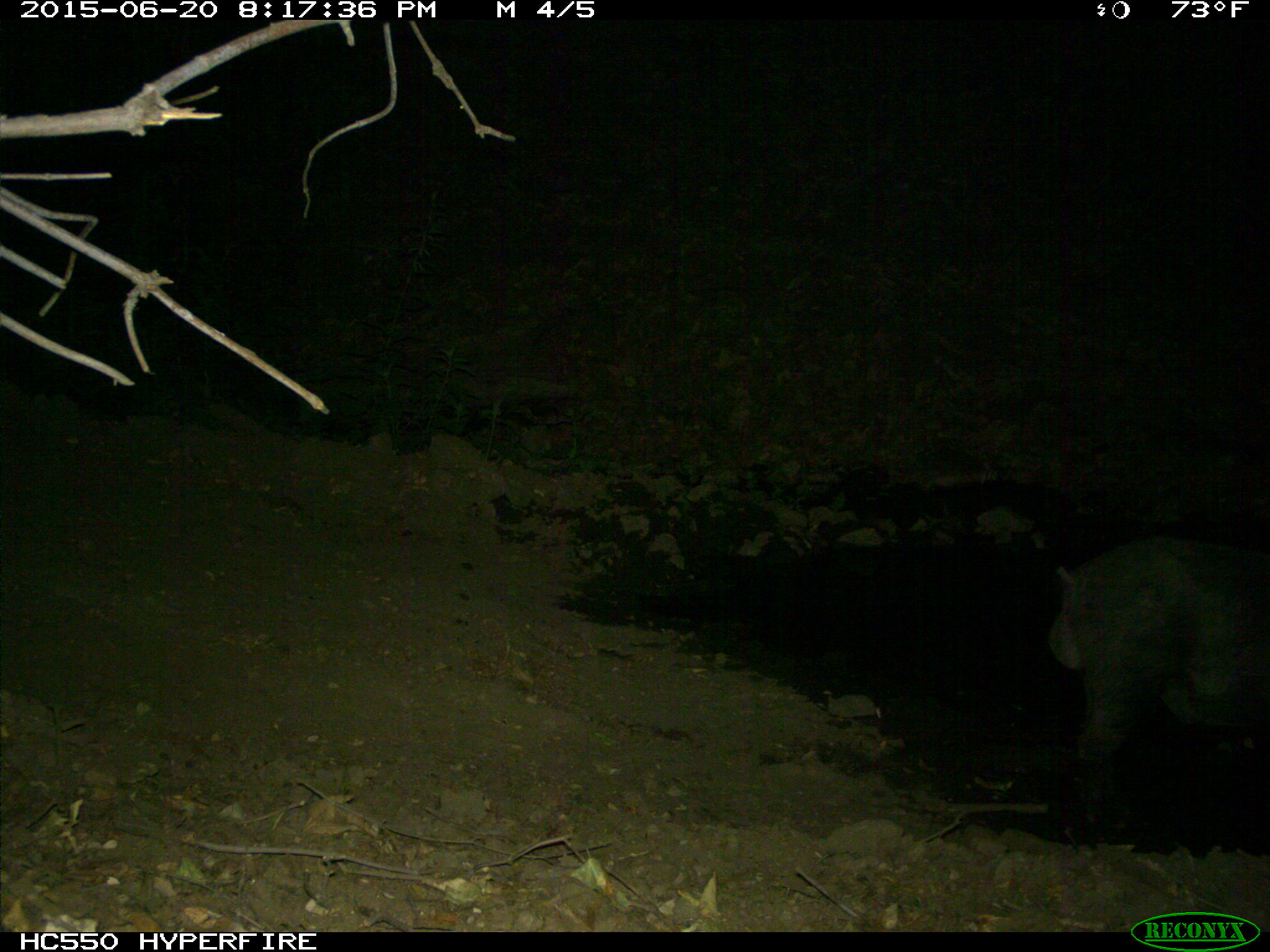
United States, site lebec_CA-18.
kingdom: Animalia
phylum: Chordata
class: Mammalia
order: Artiodactyla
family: Suidae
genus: Sus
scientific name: Sus scrofa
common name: wild boar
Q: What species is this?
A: Sus scrofa (wild boar).